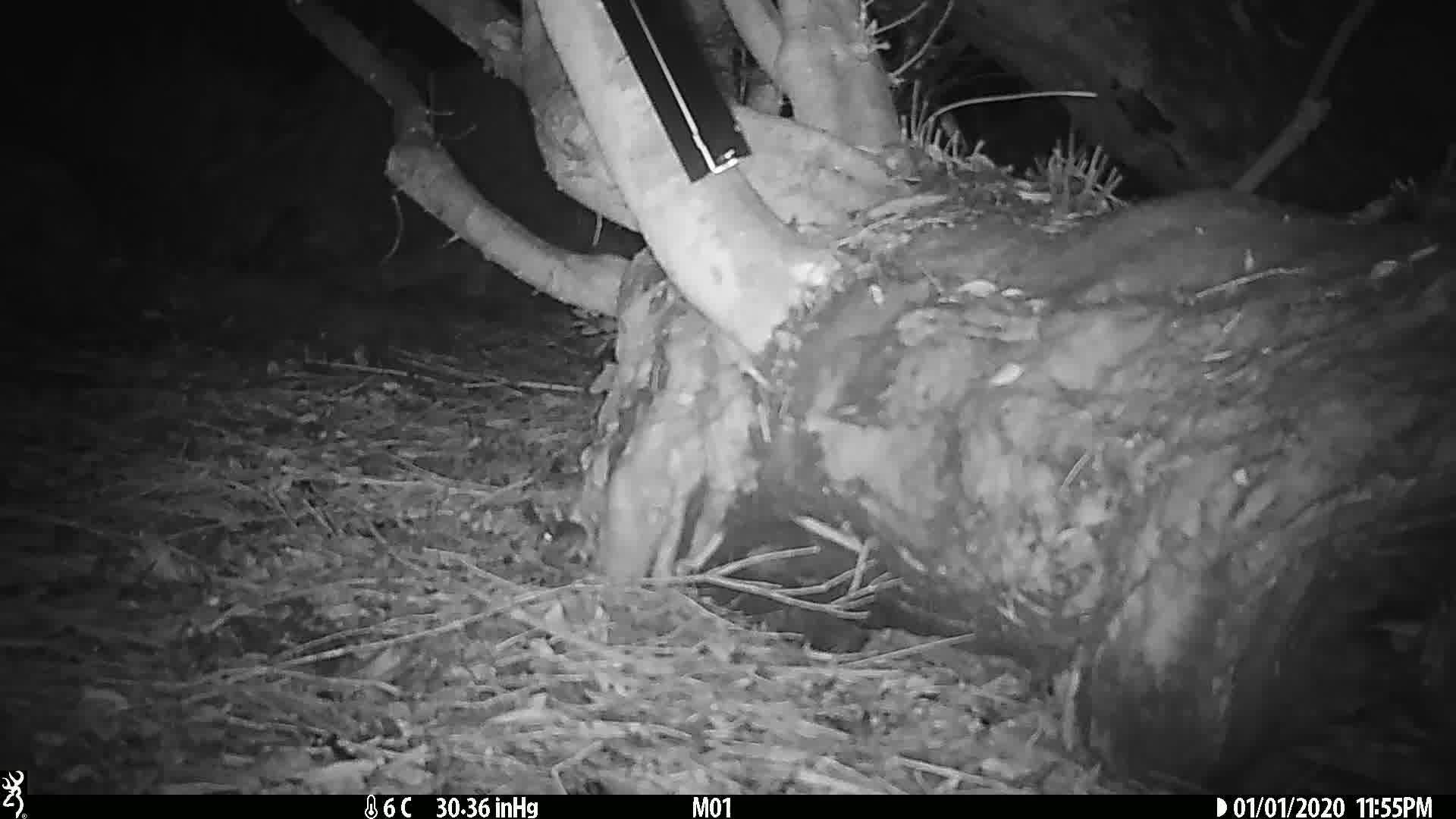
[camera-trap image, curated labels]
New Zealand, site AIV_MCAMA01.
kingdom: Animalia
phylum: Chordata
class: Mammalia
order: Rodentia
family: Muridae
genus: Mus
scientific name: Mus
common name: mouse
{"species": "mouse (Mus)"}